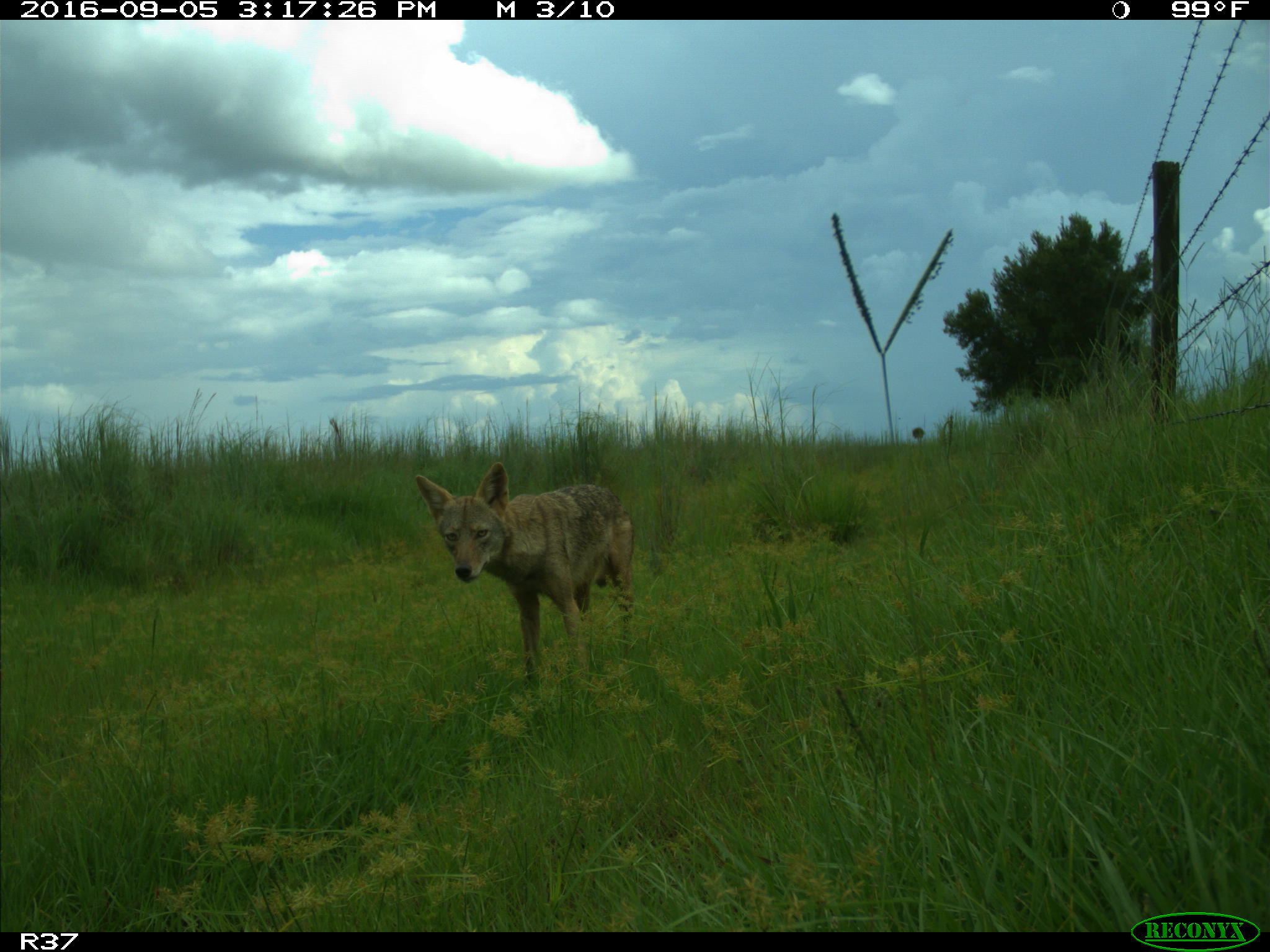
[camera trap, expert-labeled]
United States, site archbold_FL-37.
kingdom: Animalia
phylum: Chordata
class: Mammalia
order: Carnivora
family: Canidae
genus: Canis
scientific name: Canis latrans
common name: coyote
Canis latrans (coyote).